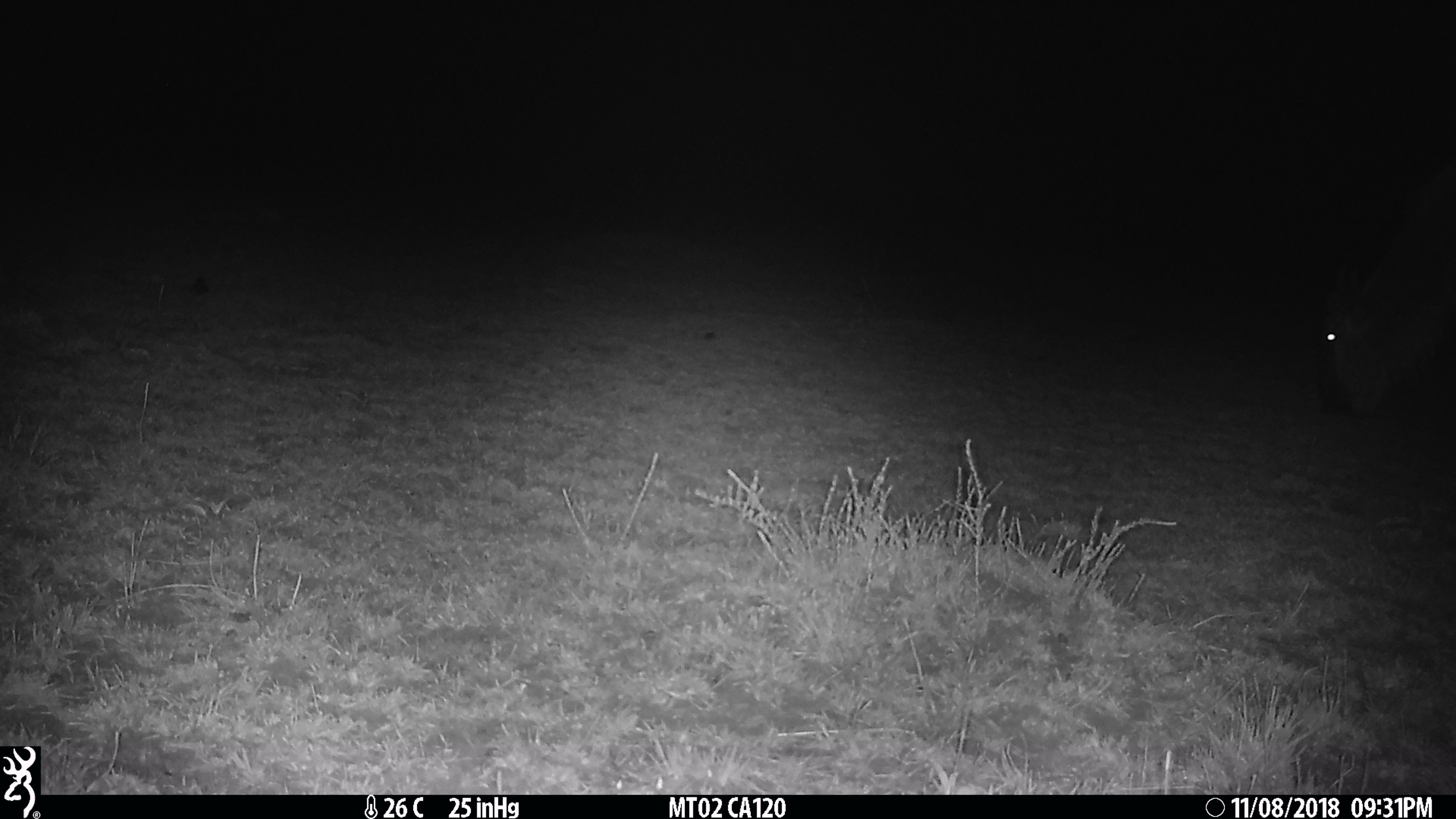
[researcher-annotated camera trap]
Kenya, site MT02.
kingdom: Animalia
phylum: Chordata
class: Mammalia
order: Artiodactyla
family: Bovidae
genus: Connochaetes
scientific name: Connochaetes taurinus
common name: blue wildebeest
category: wildebeest